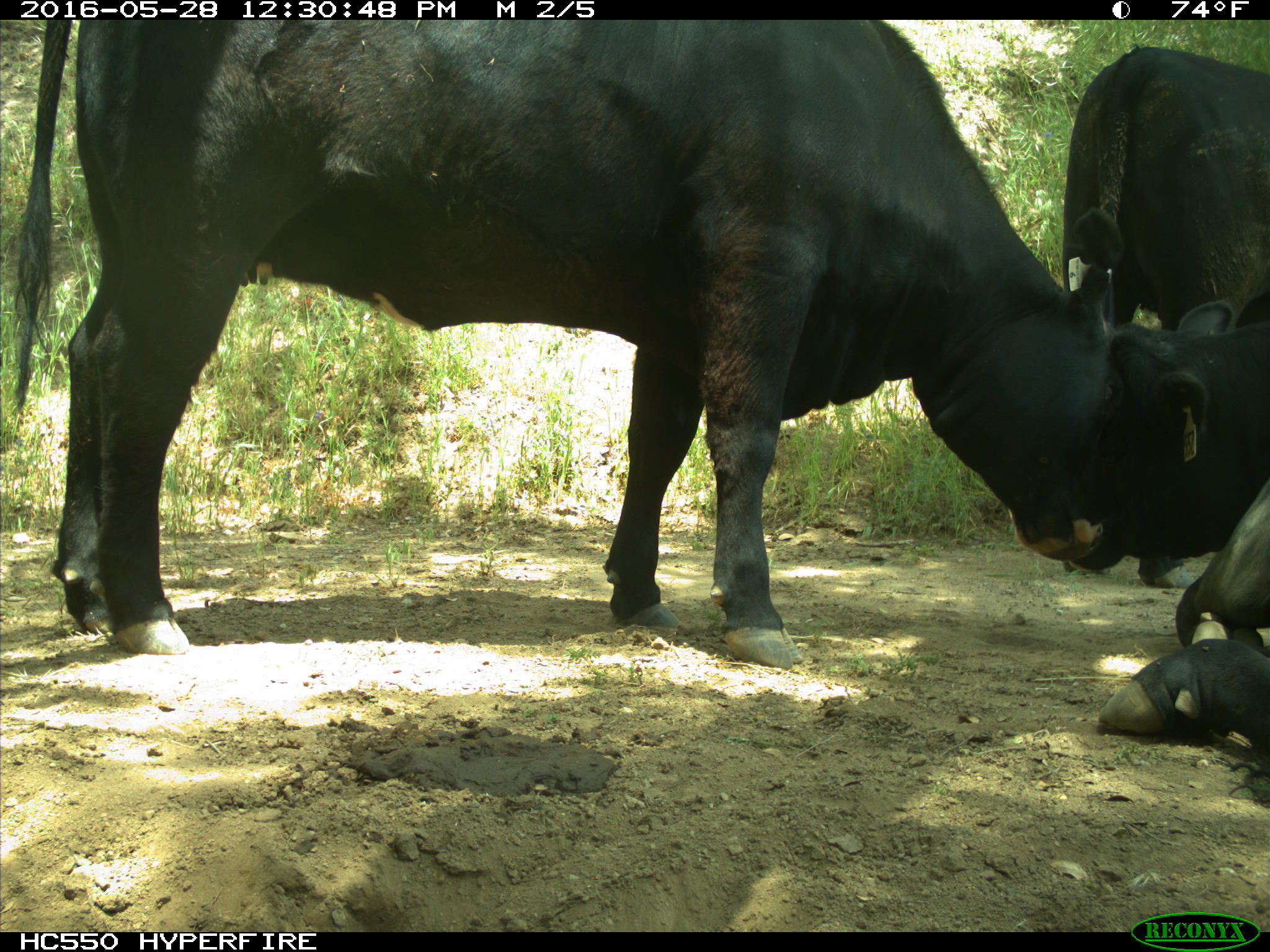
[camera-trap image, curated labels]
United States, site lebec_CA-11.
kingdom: Animalia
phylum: Chordata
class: Mammalia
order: Artiodactyla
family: Bovidae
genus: Bos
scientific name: Bos taurus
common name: domestic cow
Bos taurus (domestic cow).